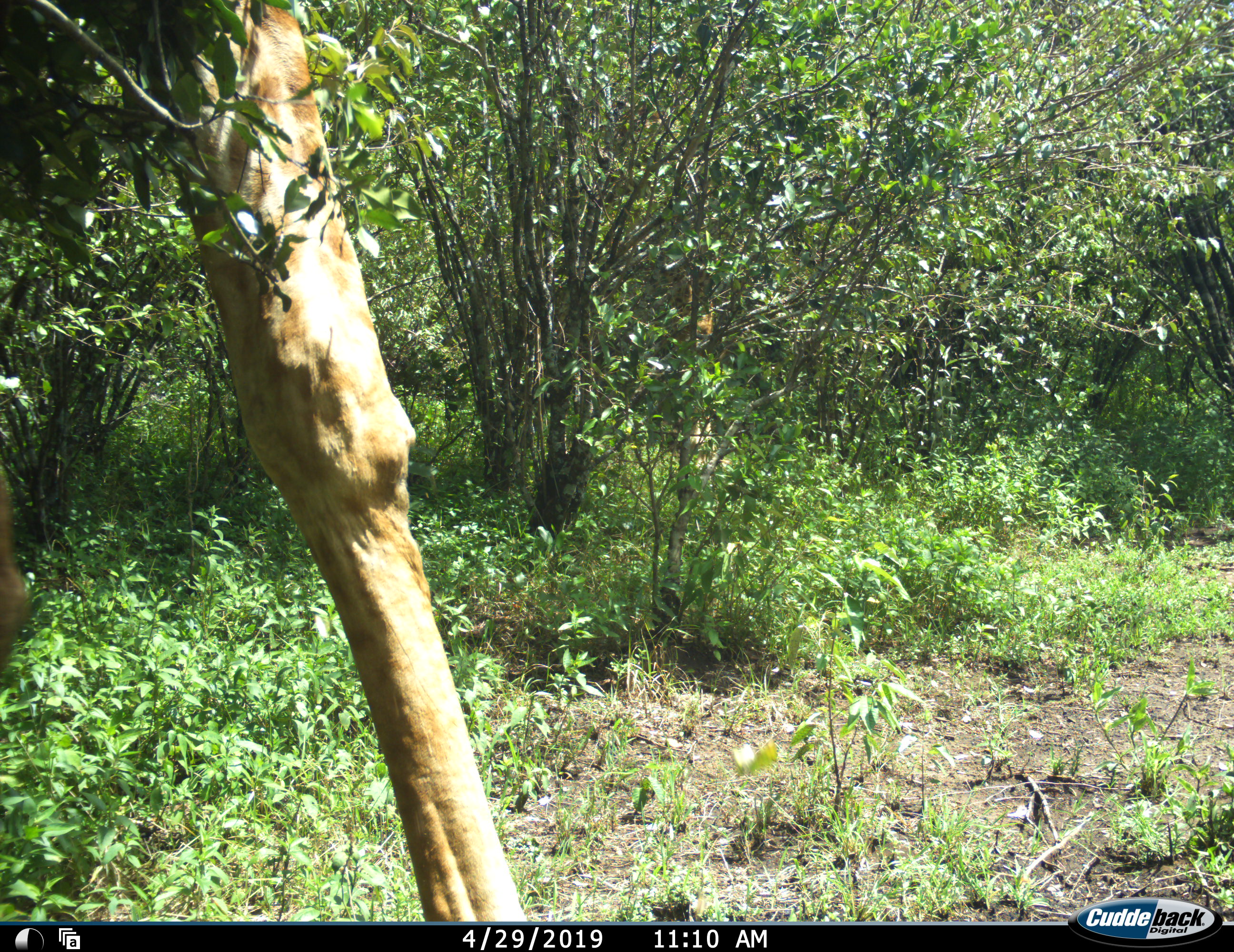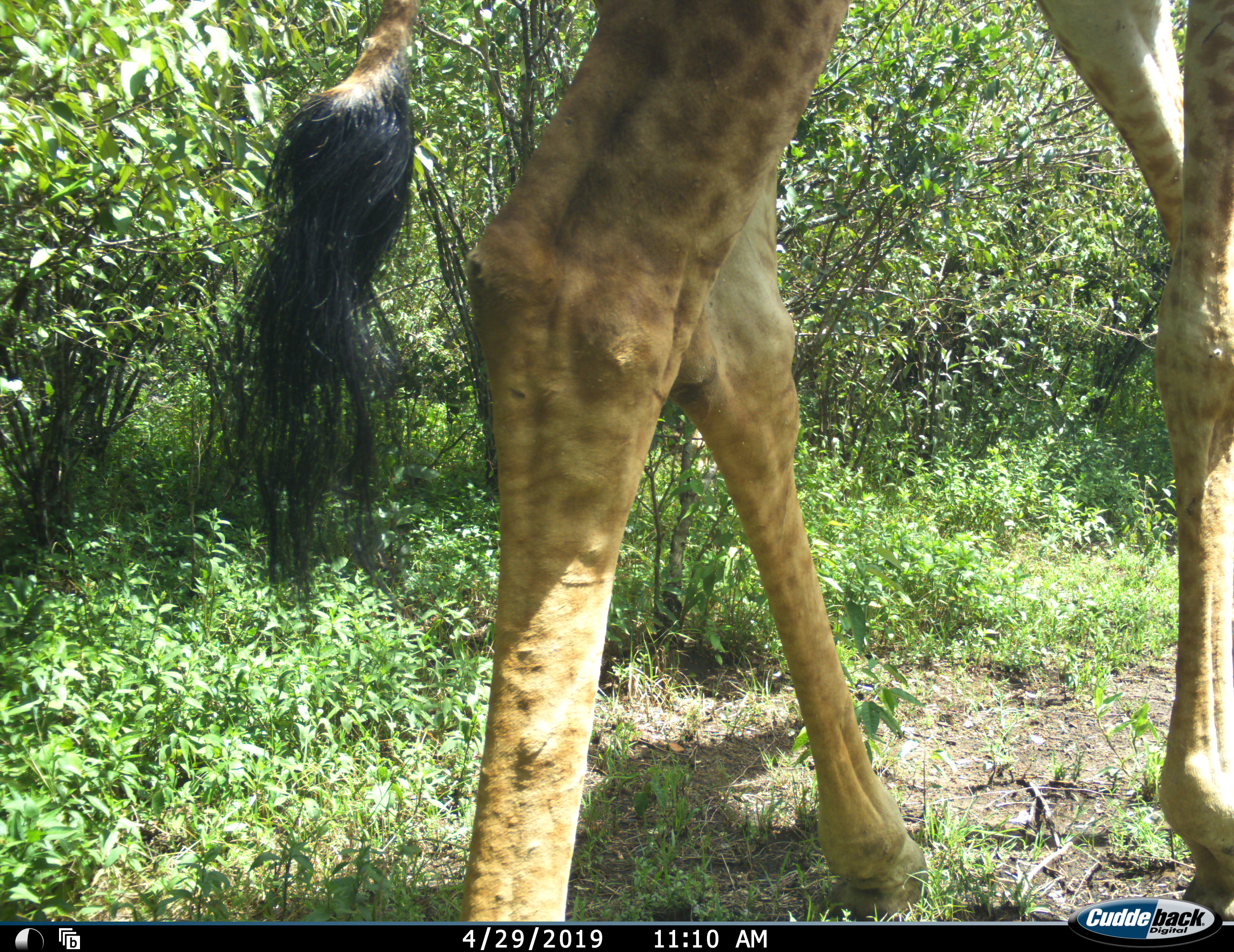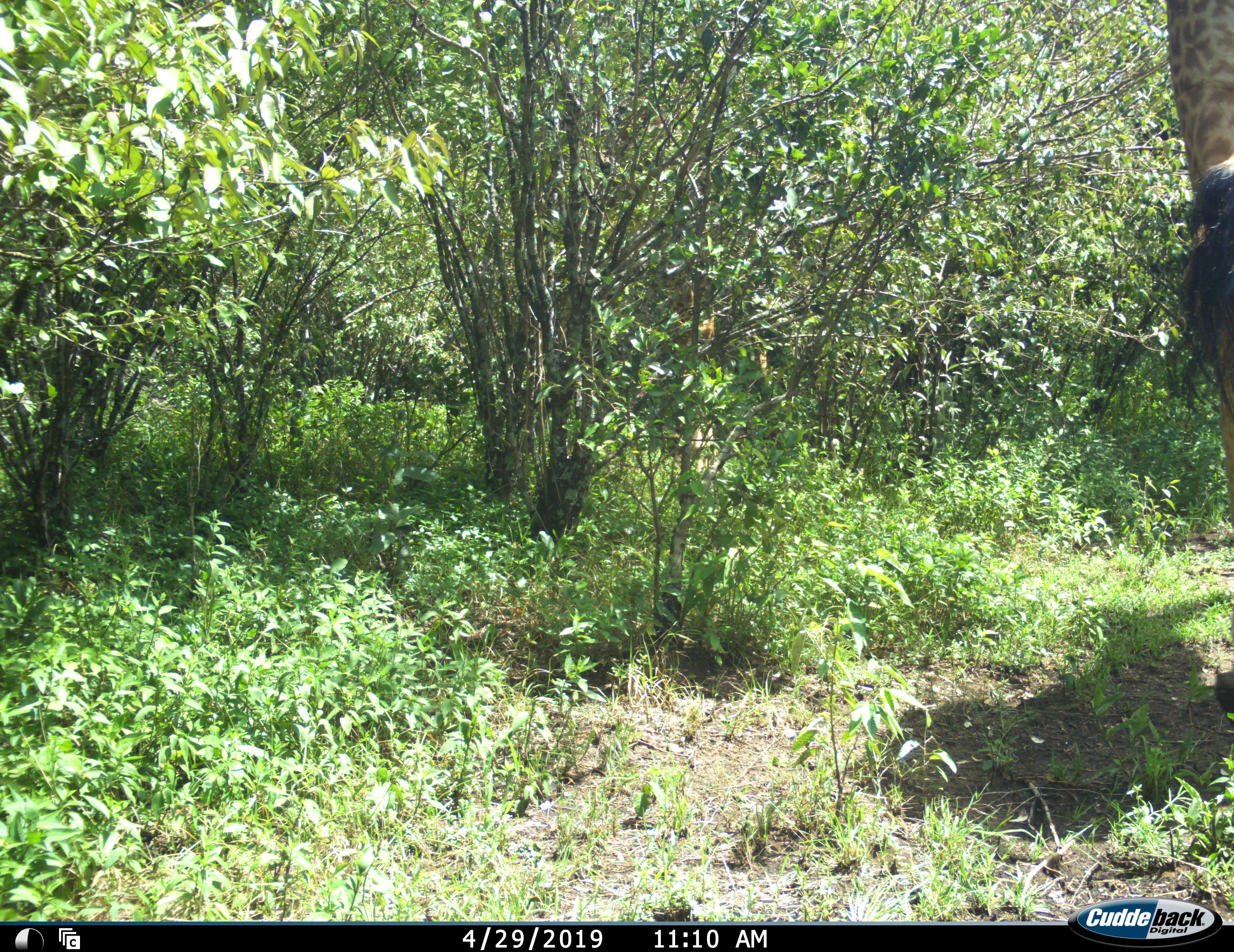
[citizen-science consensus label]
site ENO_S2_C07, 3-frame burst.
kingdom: Animalia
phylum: Chordata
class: Mammalia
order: Artiodactyla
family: Giraffidae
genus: Giraffa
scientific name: Giraffa camelopardalis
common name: giraffe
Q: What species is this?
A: Giraffe (Giraffa camelopardalis).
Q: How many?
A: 1.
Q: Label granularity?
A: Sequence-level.